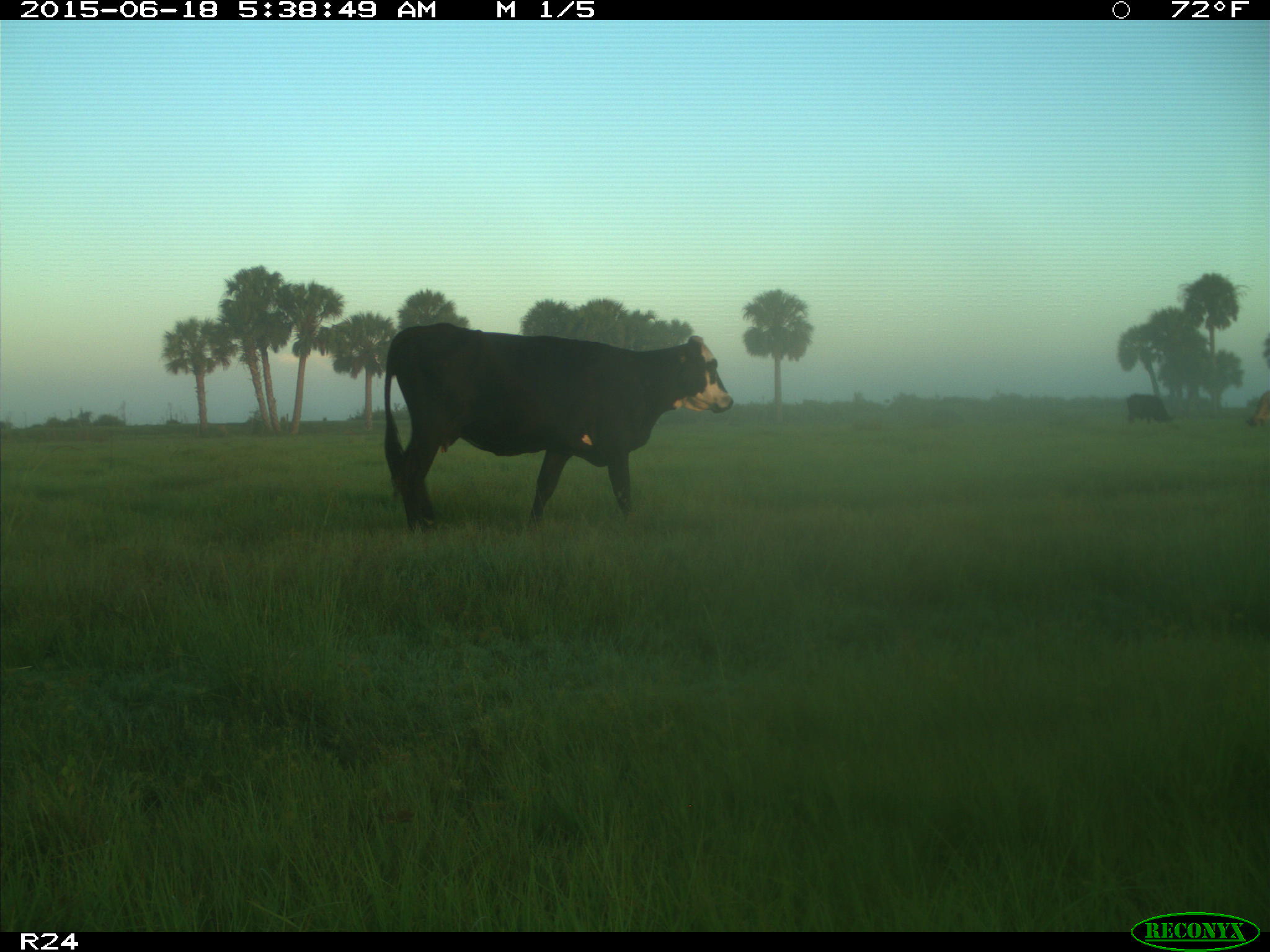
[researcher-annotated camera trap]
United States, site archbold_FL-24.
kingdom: Animalia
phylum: Chordata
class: Mammalia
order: Artiodactyla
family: Bovidae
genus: Bos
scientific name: Bos taurus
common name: domestic cow